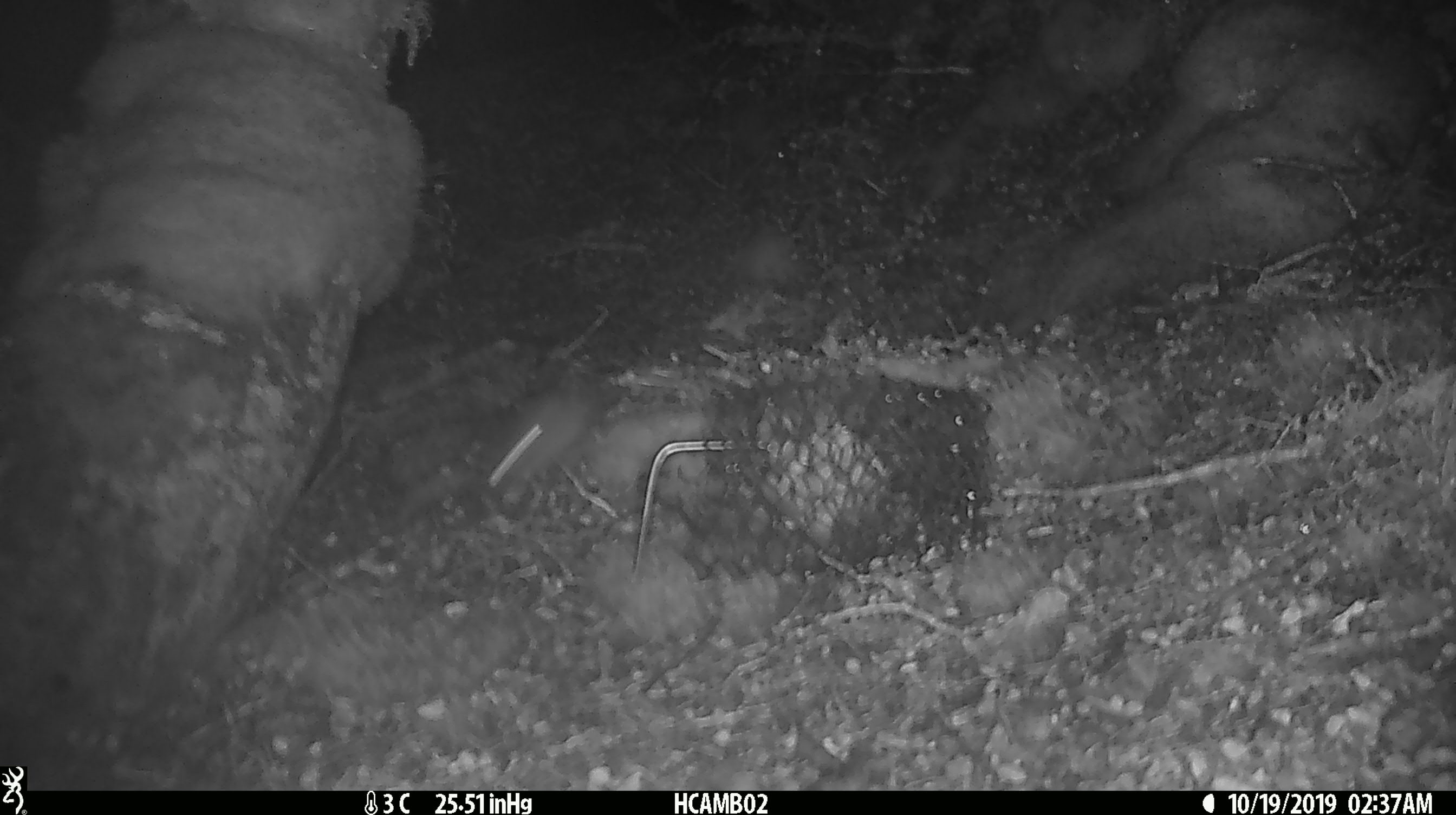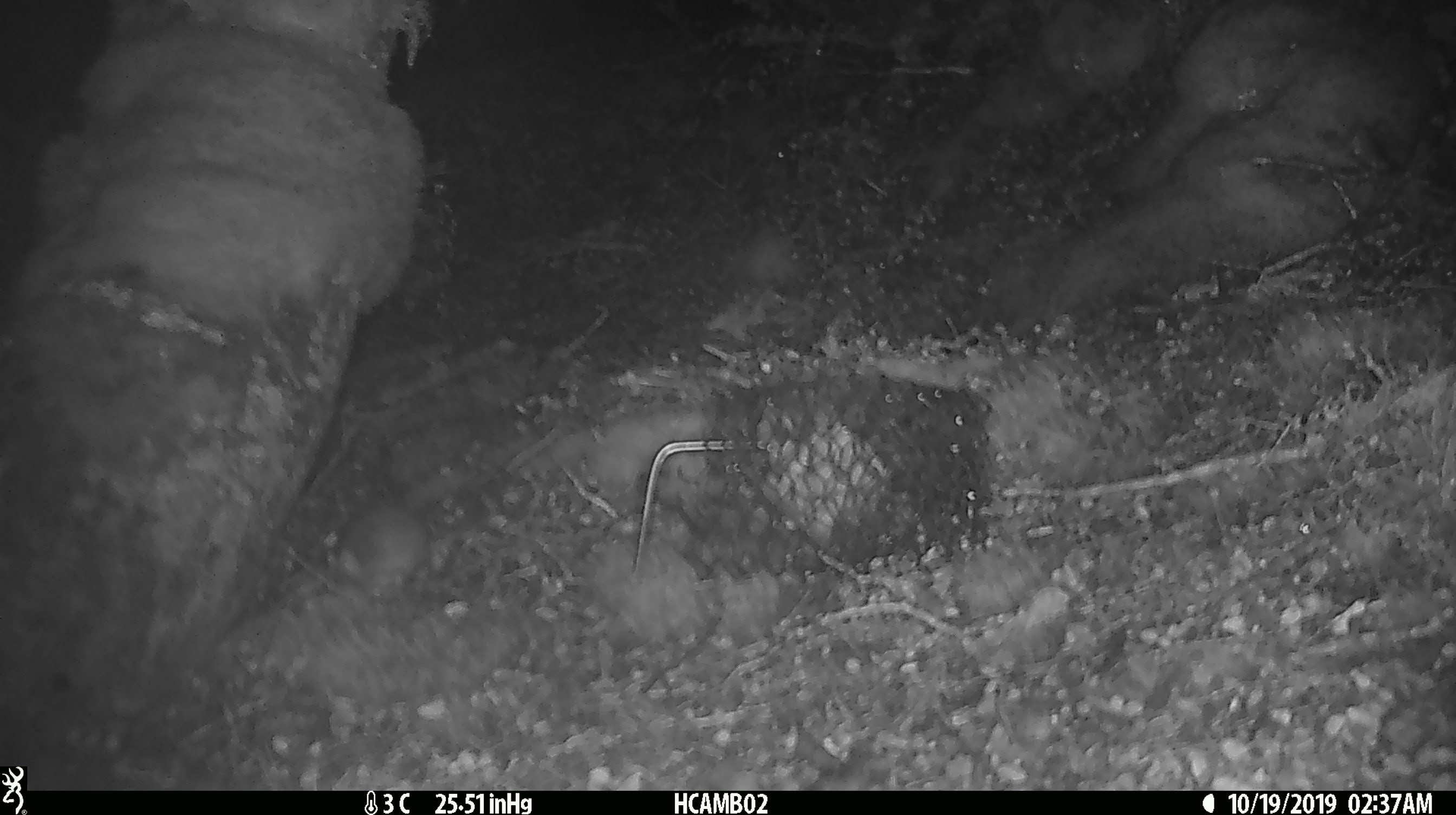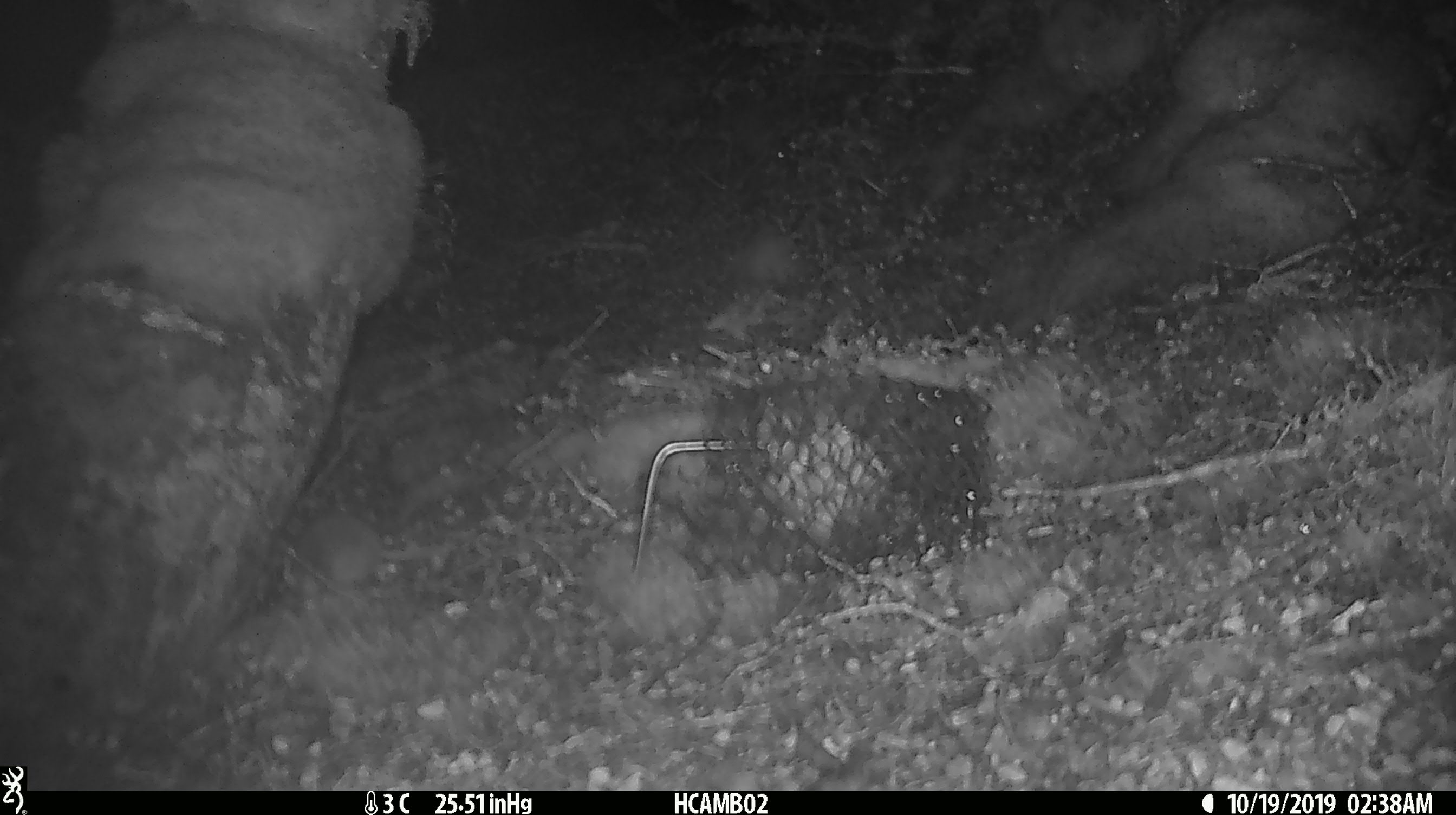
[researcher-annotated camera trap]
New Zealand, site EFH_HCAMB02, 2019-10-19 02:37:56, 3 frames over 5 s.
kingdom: Animalia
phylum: Chordata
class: Mammalia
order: Rodentia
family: Muridae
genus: Mus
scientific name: Mus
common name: mouse